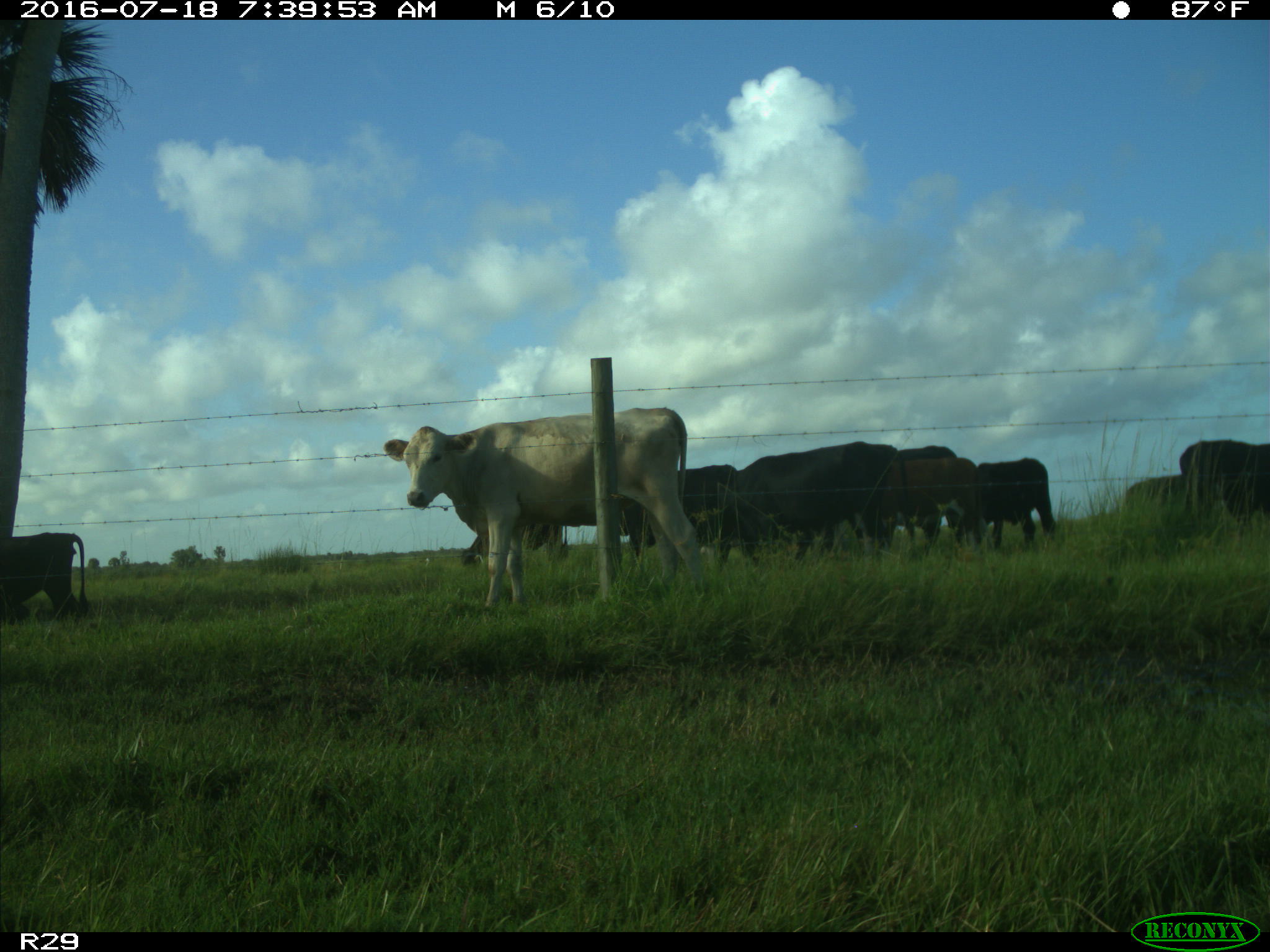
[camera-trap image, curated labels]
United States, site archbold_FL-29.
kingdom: Animalia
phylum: Chordata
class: Mammalia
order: Artiodactyla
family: Bovidae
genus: Bos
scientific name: Bos taurus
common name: domestic cow